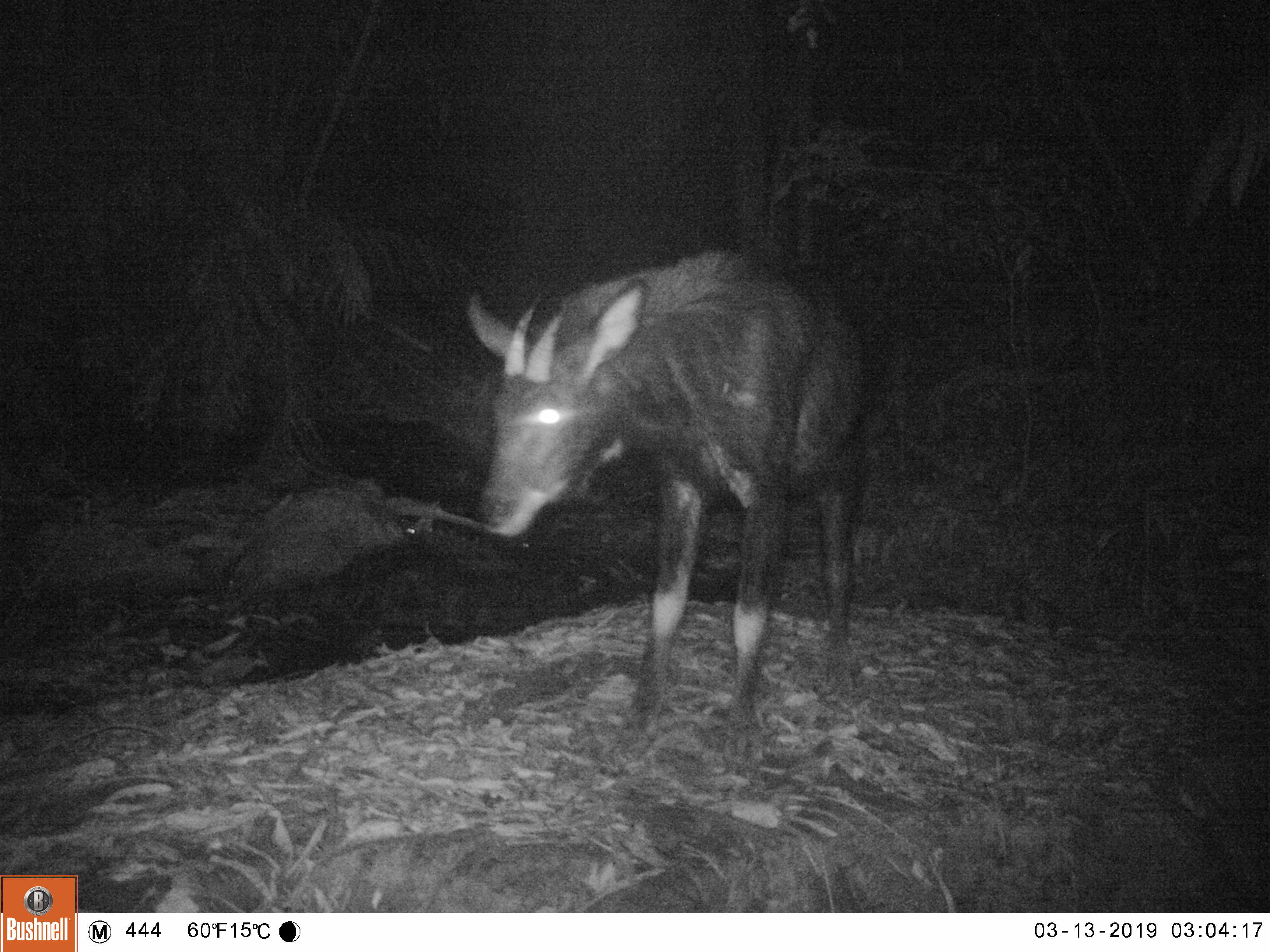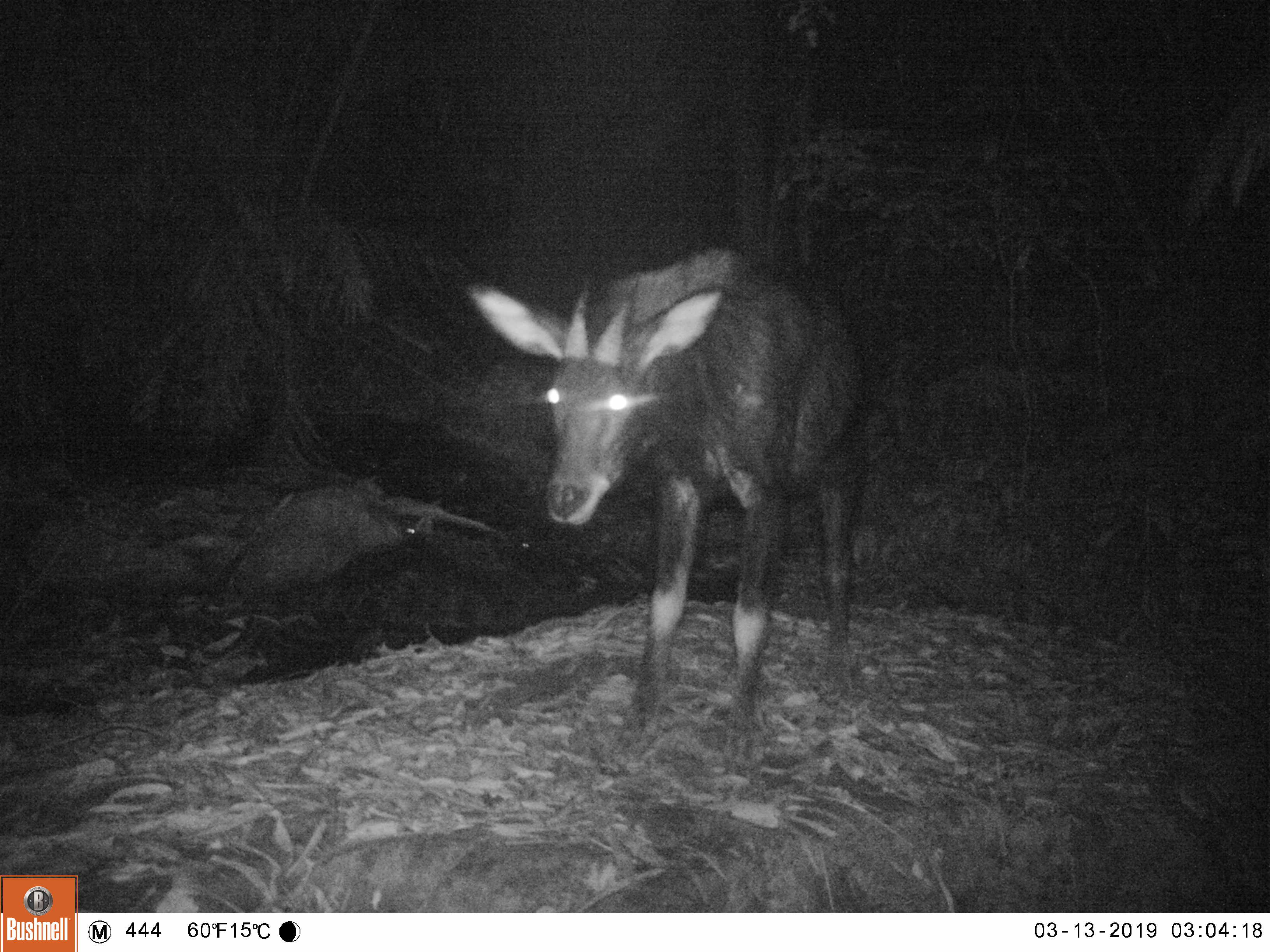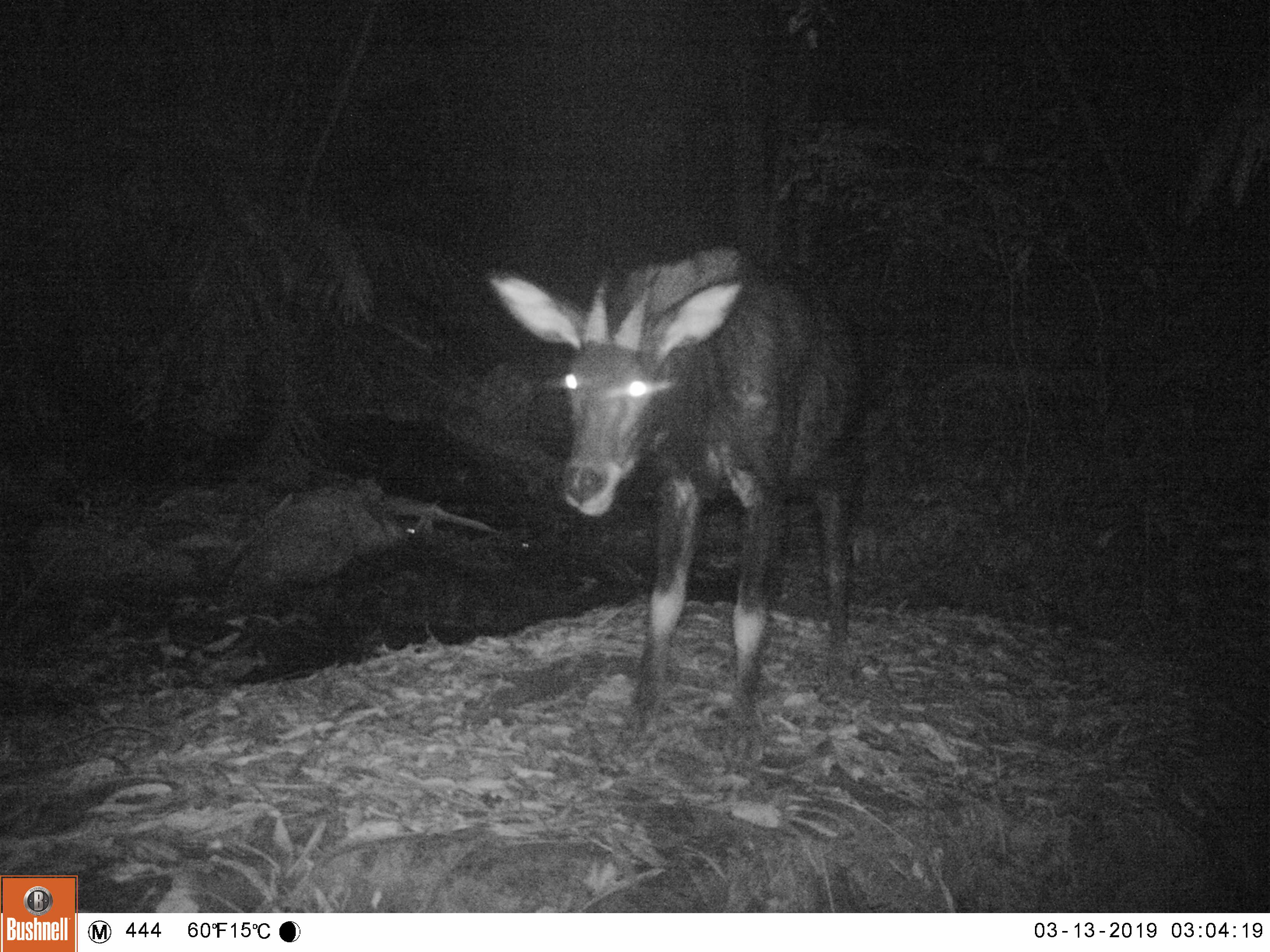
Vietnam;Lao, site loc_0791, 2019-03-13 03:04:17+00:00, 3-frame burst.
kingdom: Animalia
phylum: Chordata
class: Mammalia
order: Artiodactyla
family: Bovidae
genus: Capricornis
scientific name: Capricornis sumatraensis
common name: chinese serow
Chinese serow (Capricornis sumatraensis). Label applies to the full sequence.